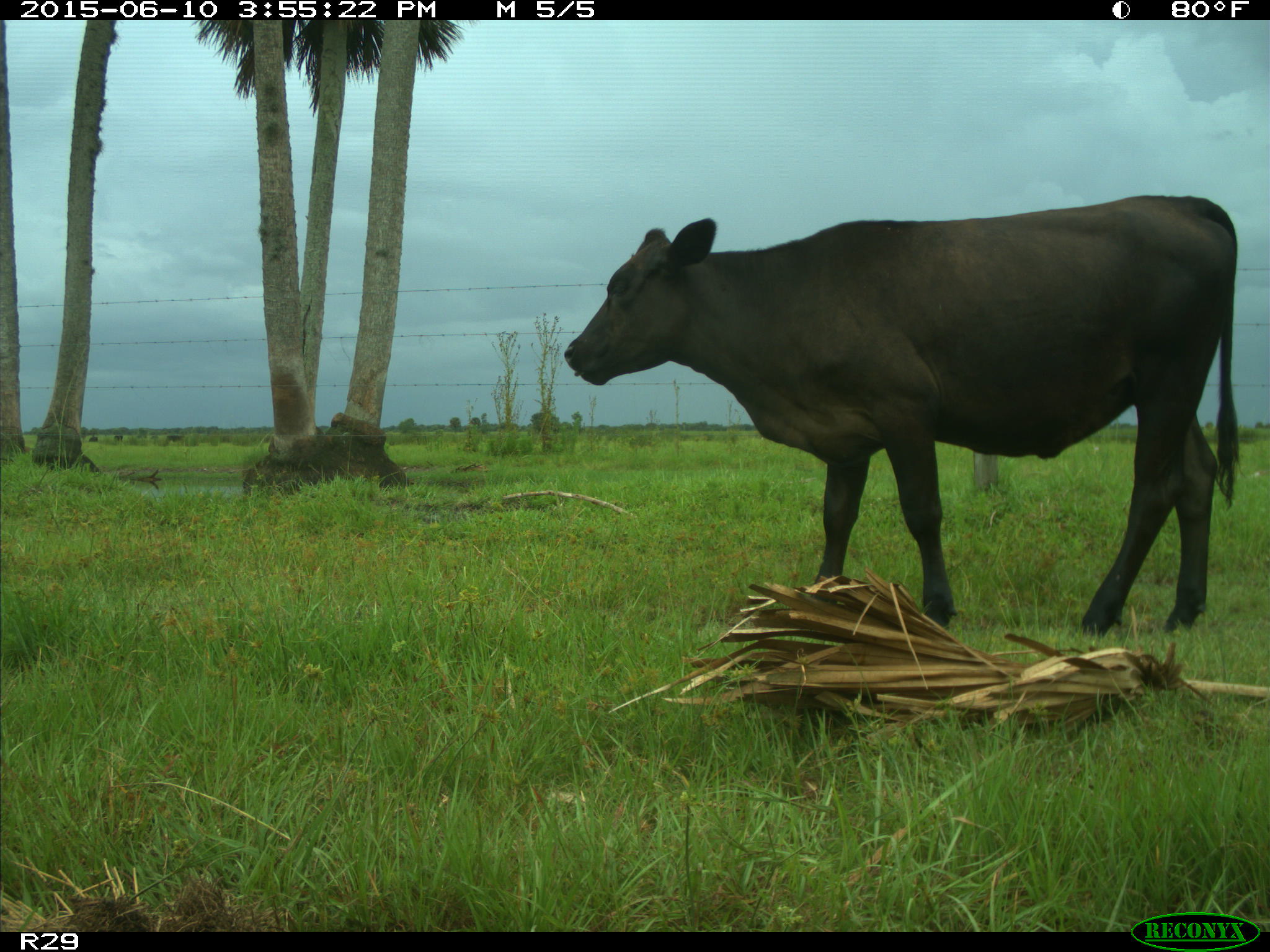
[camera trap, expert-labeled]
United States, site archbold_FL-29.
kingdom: Animalia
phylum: Chordata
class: Mammalia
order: Artiodactyla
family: Bovidae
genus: Bos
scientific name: Bos taurus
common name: domestic cow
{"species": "Bos taurus (domestic cow)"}